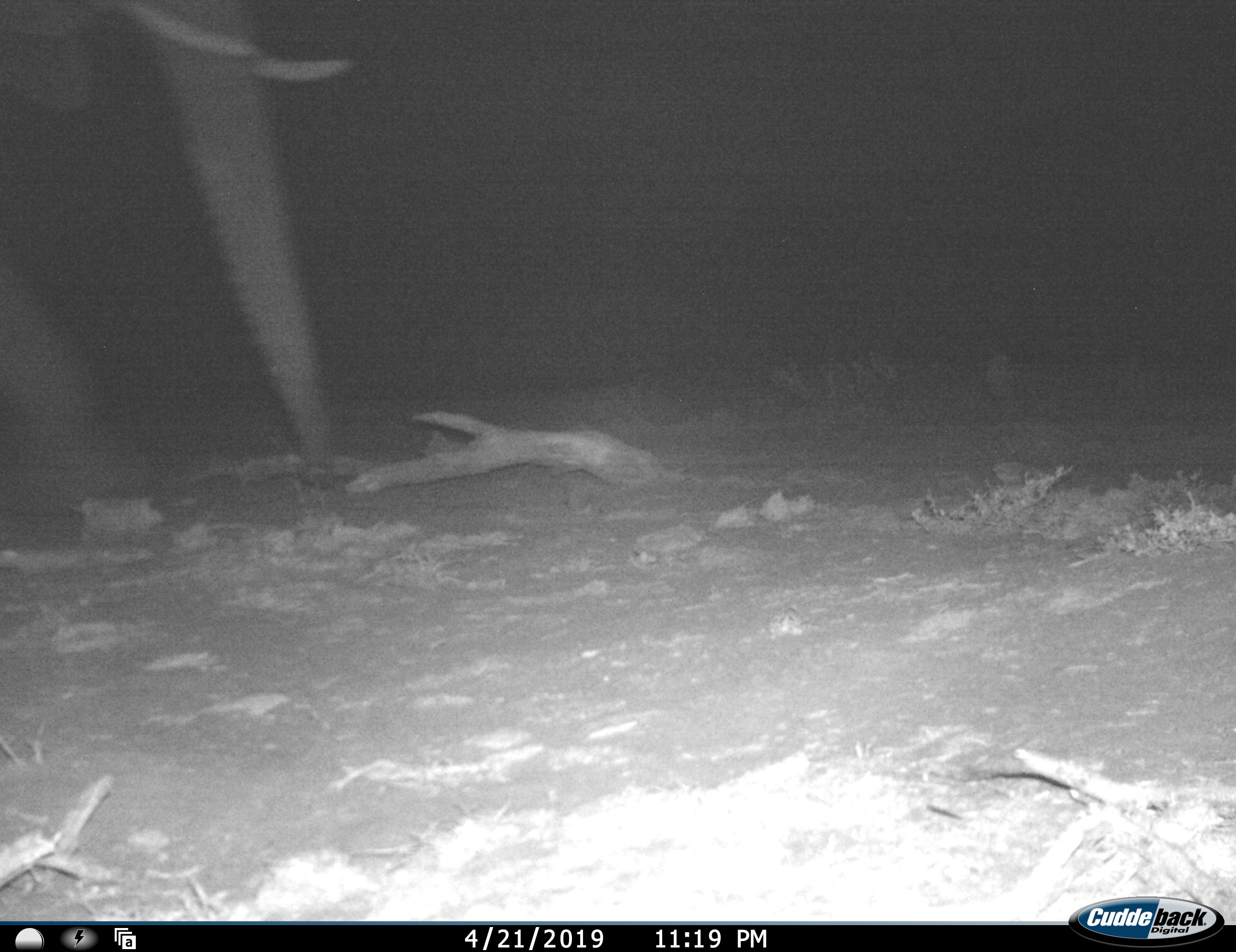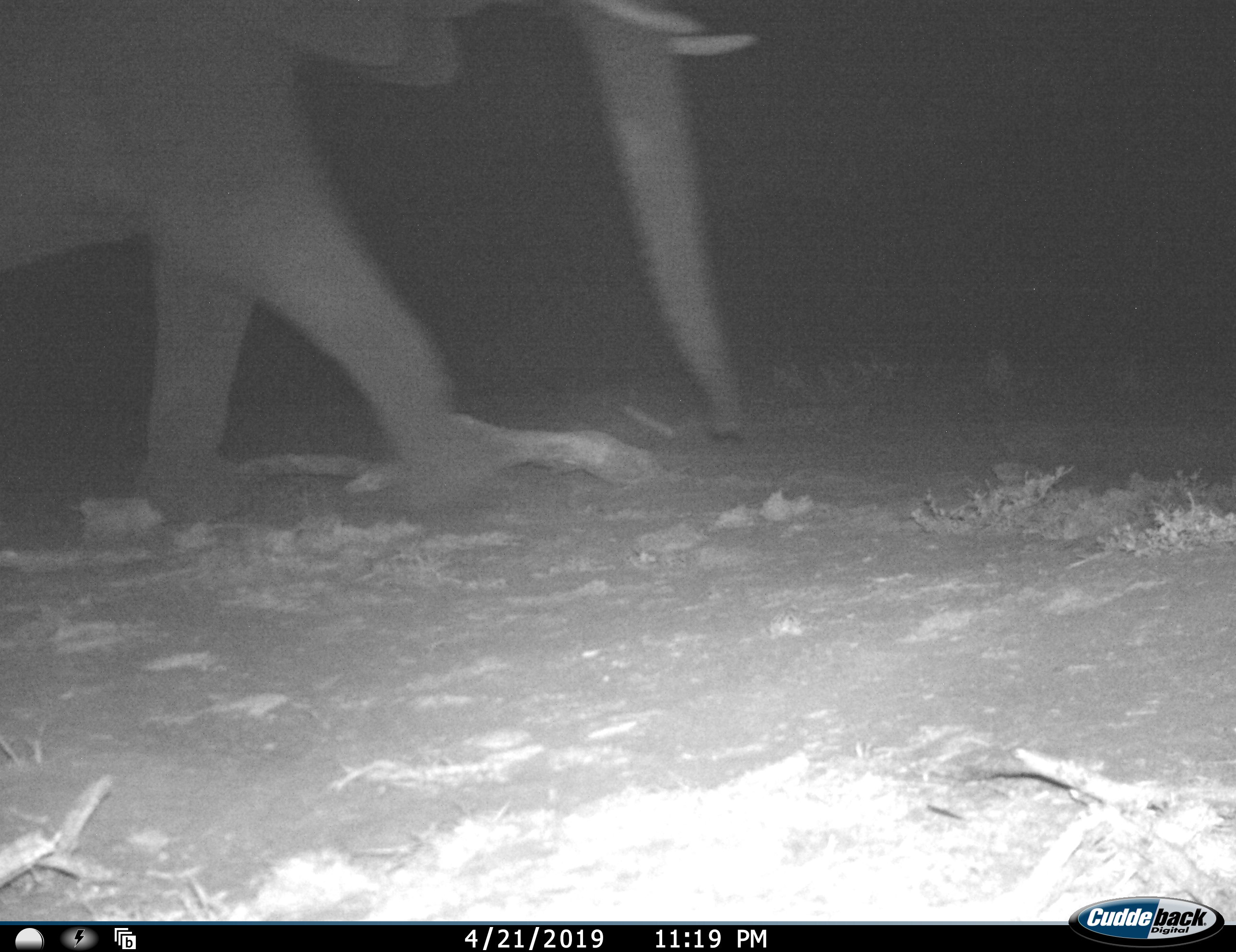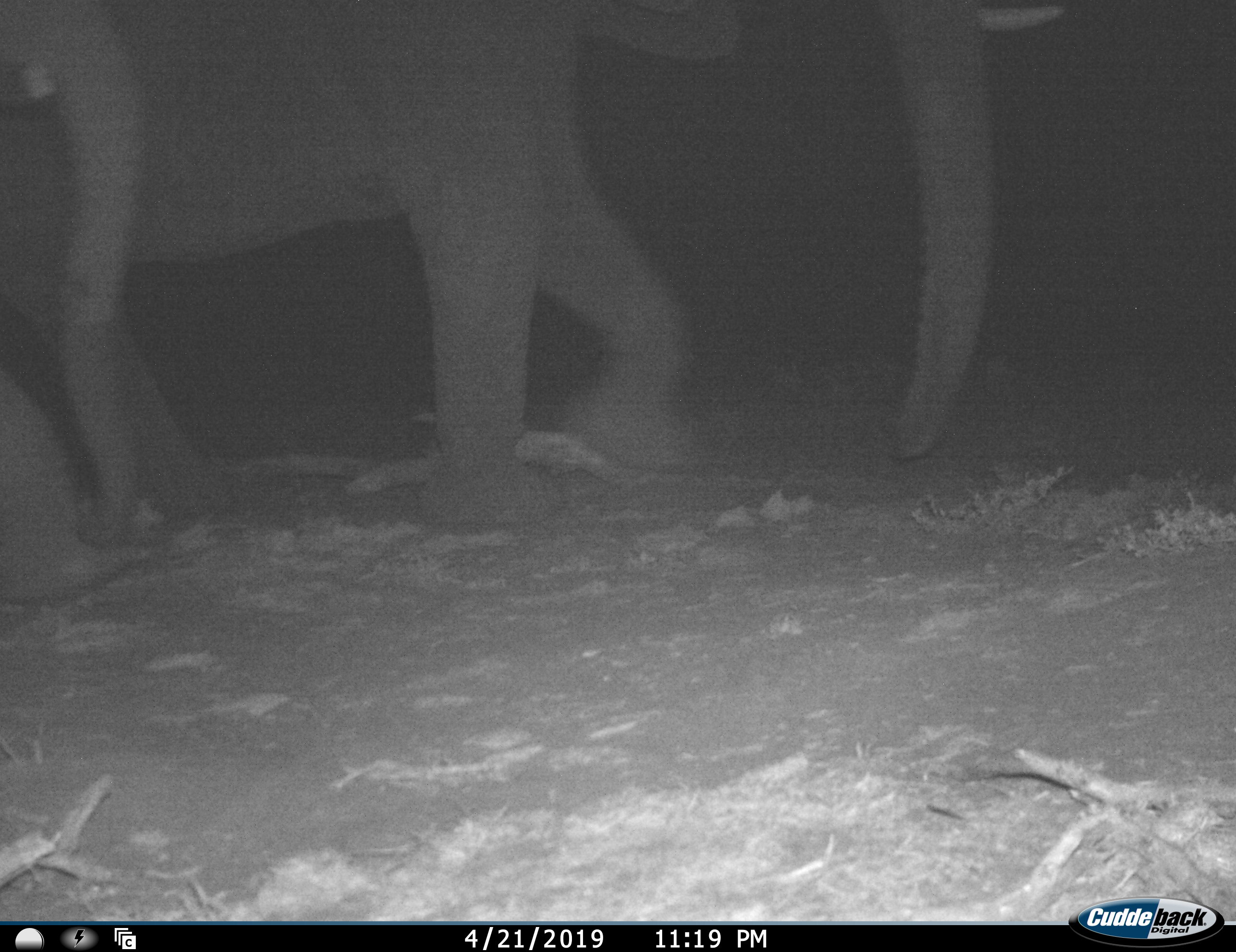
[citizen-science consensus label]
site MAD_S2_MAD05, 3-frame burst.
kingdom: Animalia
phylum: Chordata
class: Mammalia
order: Proboscidea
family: Elephantidae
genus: Loxodonta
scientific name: Loxodonta africana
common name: african bush elephant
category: elephant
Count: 2.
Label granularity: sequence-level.